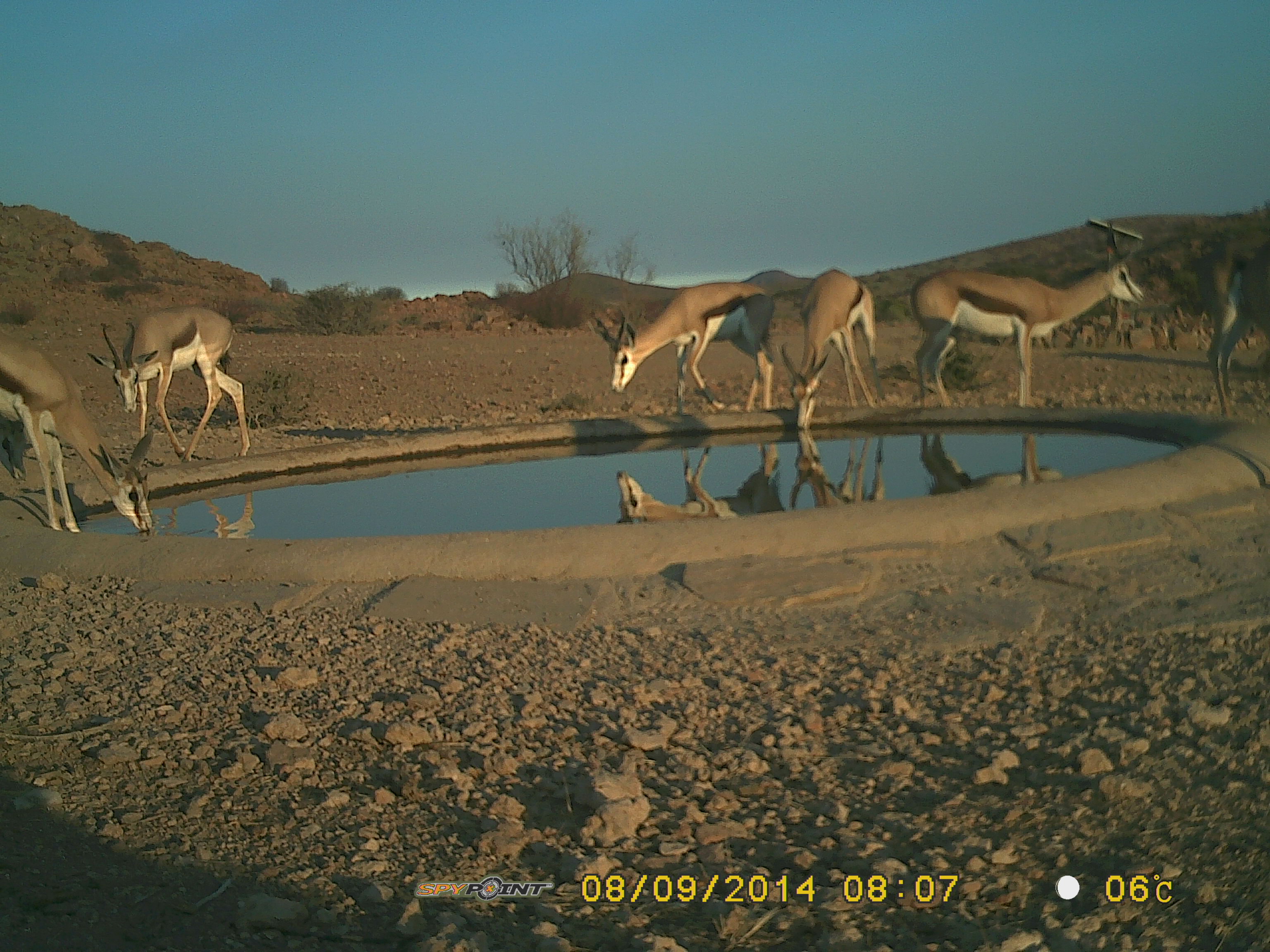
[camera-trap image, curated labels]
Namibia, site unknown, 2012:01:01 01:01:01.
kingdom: Animalia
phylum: Chordata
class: Mammalia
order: Artiodactyla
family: Bovidae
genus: Antidorcas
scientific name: Antidorcas marsupialis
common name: springbok